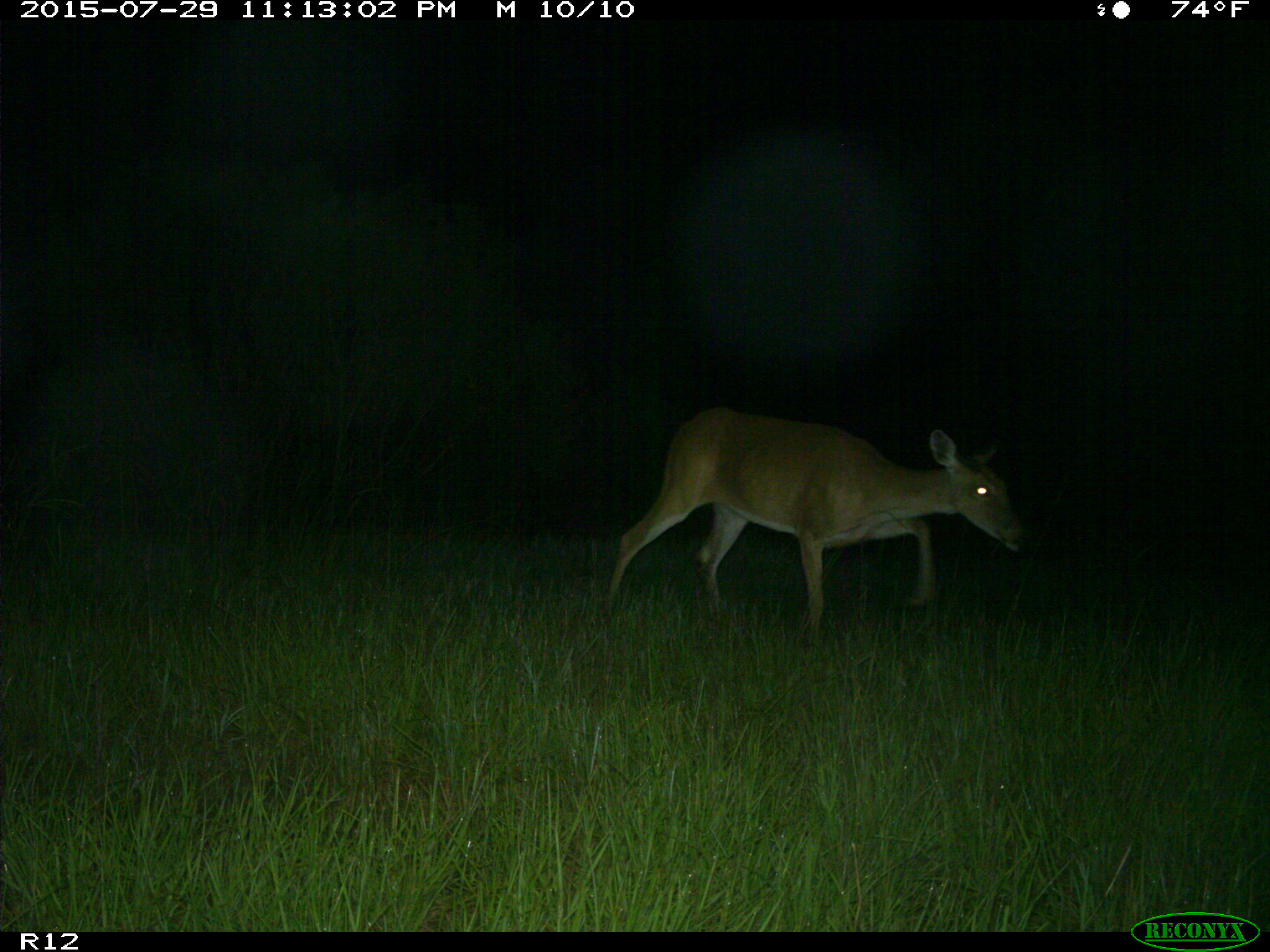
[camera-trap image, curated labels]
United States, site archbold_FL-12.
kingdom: Animalia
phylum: Chordata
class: Mammalia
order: Artiodactyla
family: Cervidae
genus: Odocoileus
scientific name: Odocoileus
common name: deer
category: unidentified deer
Unidentified deer (deer) (Odocoileus).